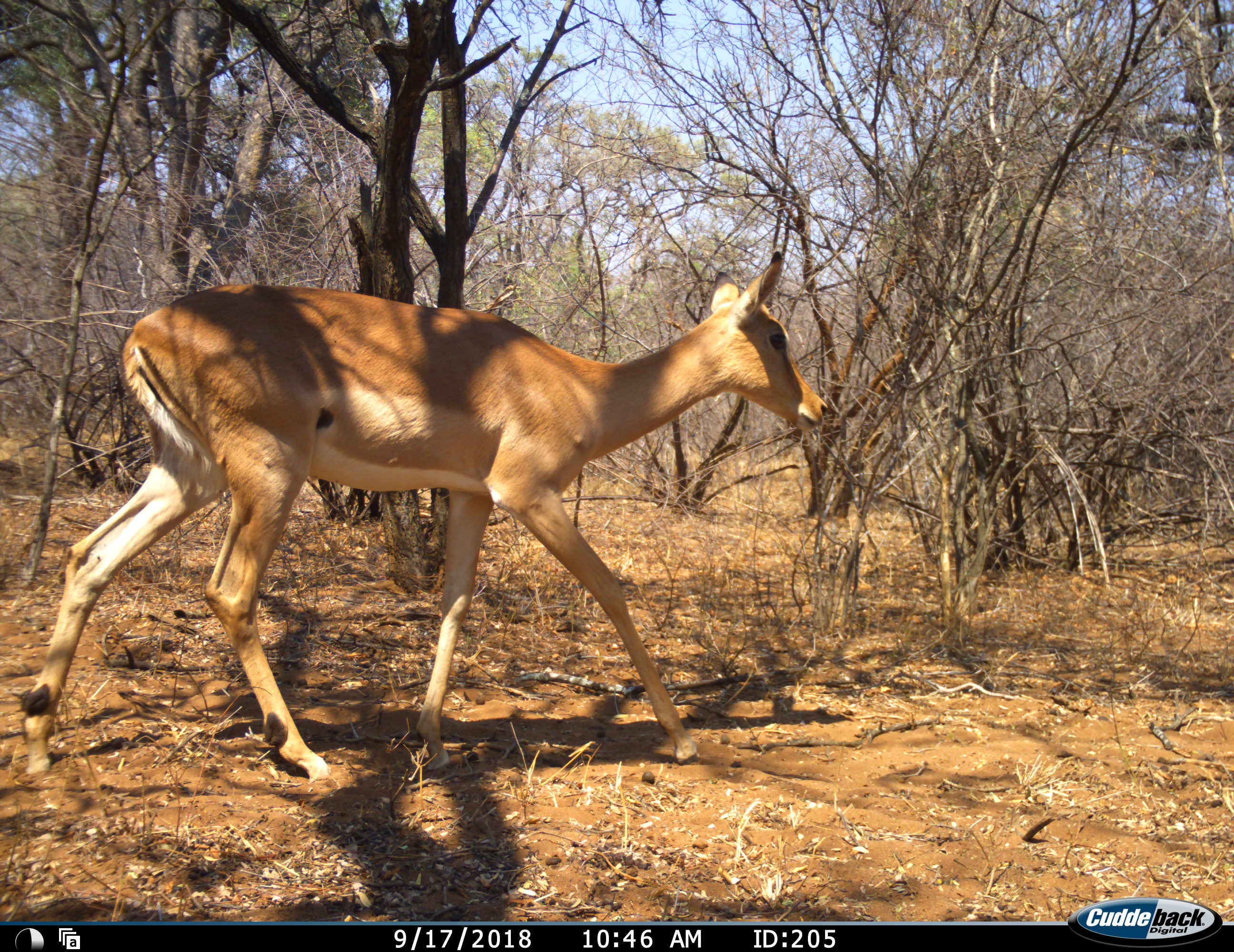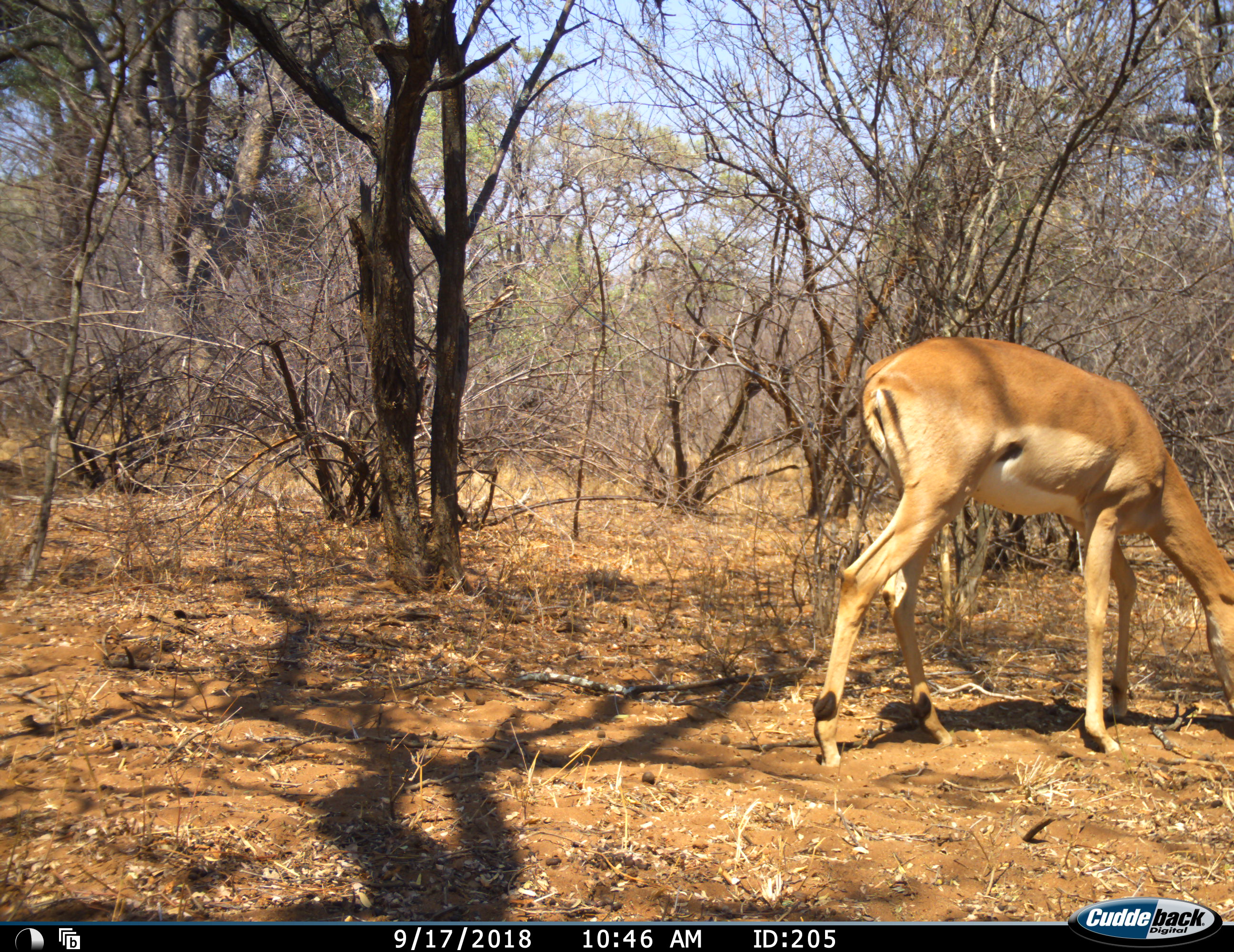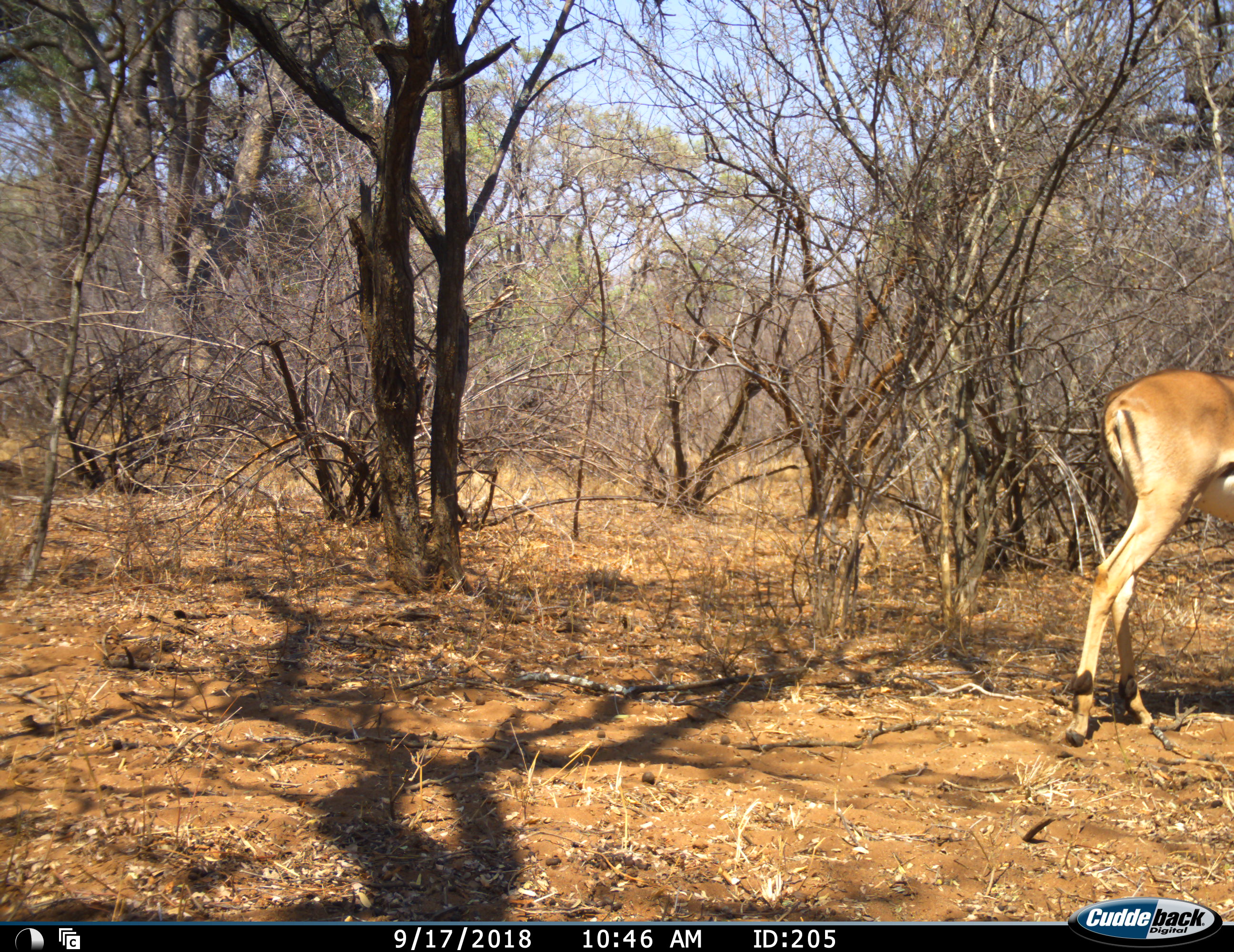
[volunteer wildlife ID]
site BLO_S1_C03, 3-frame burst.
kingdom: Animalia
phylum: Chordata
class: Mammalia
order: Artiodactyla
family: Bovidae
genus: Aepyceros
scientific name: Aepyceros melampus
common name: impala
Impala (Aepyceros melampus), count 1. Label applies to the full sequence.